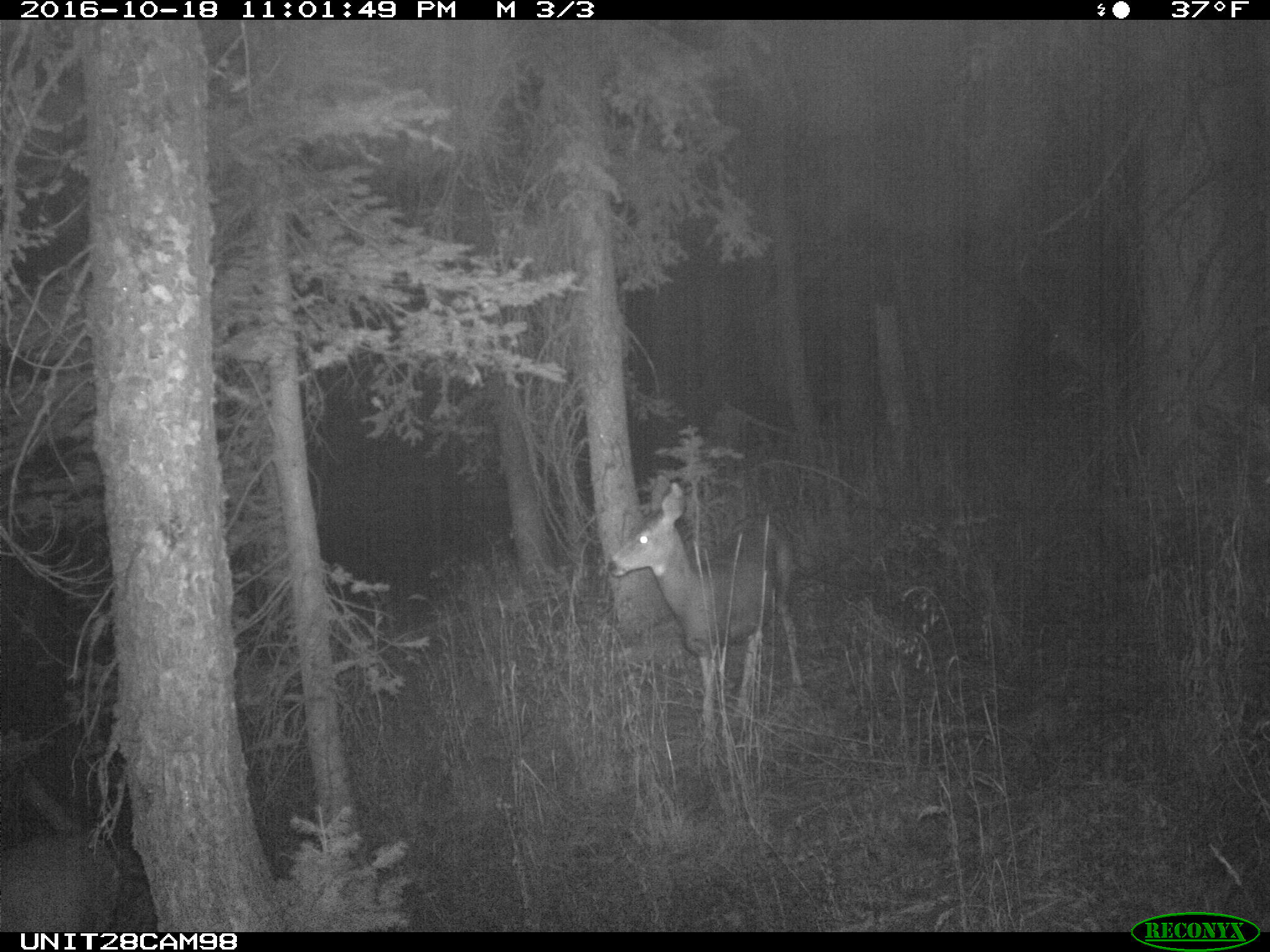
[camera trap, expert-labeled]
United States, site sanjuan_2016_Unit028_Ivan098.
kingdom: Animalia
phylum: Chordata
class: Mammalia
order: Artiodactyla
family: Cervidae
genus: Odocoileus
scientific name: Odocoileus hemionus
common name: mule deer